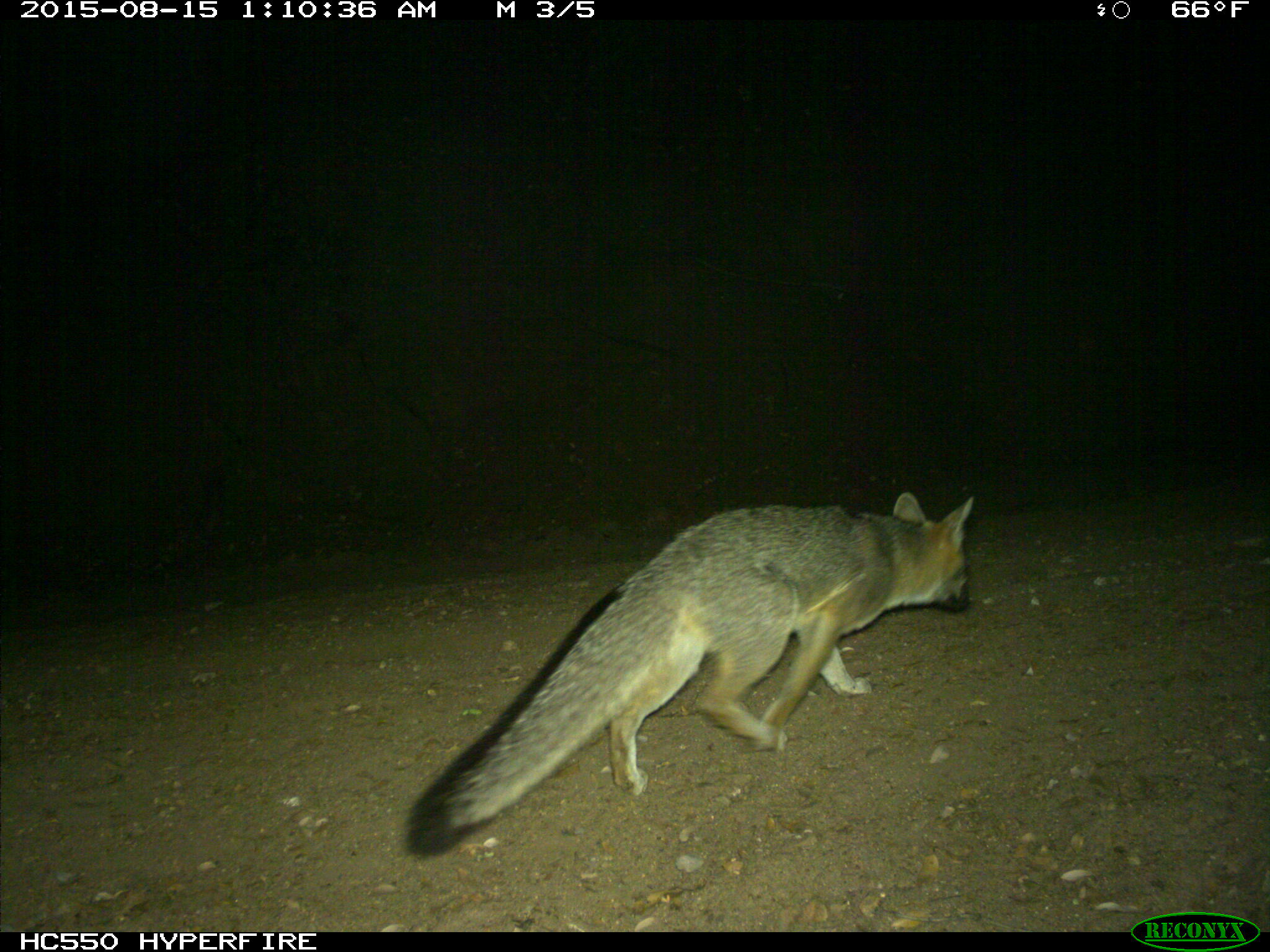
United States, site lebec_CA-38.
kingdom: Animalia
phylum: Chordata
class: Mammalia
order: Carnivora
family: Canidae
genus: Urocyon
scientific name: Urocyon cinereoargenteus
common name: gray fox